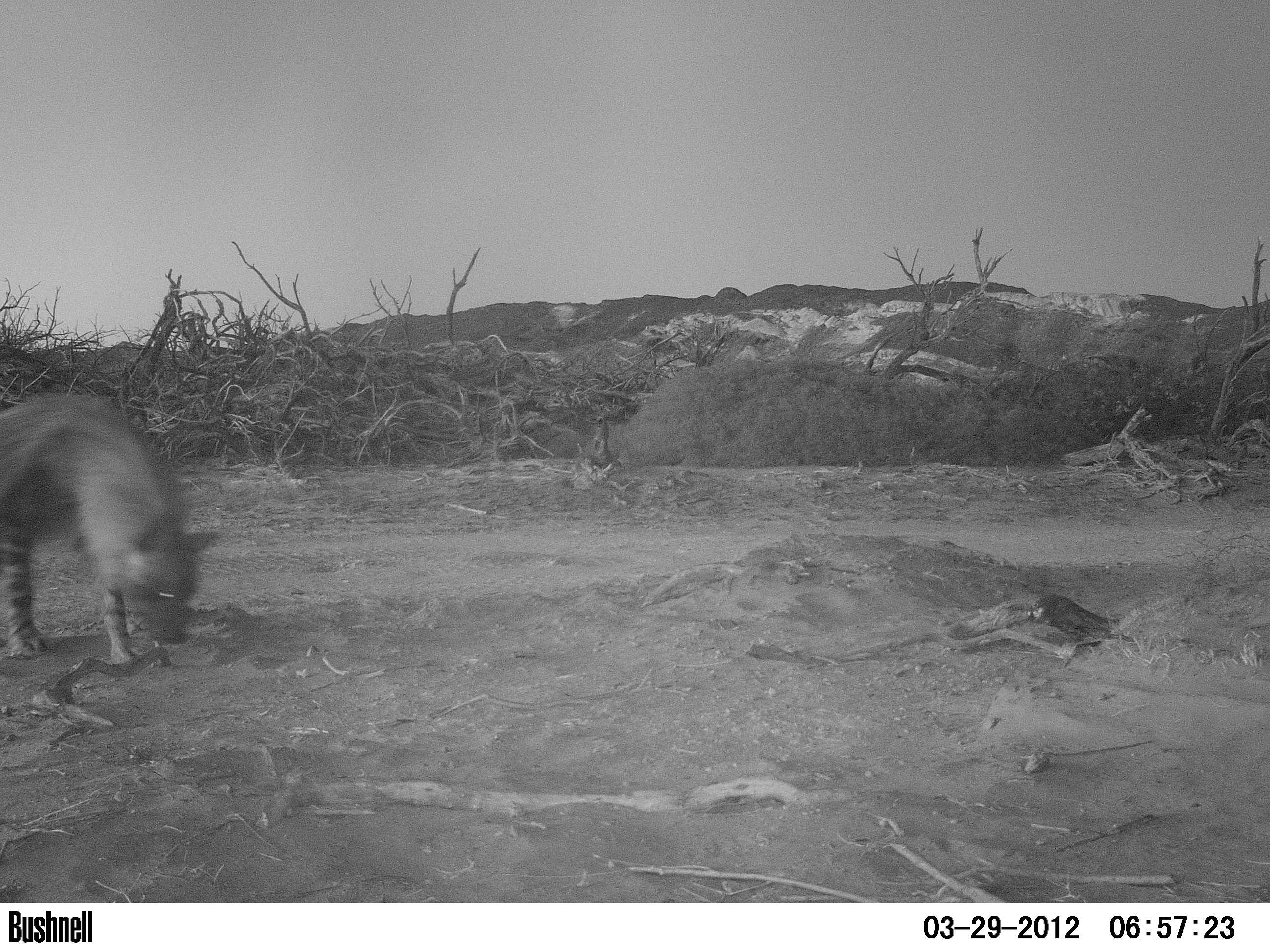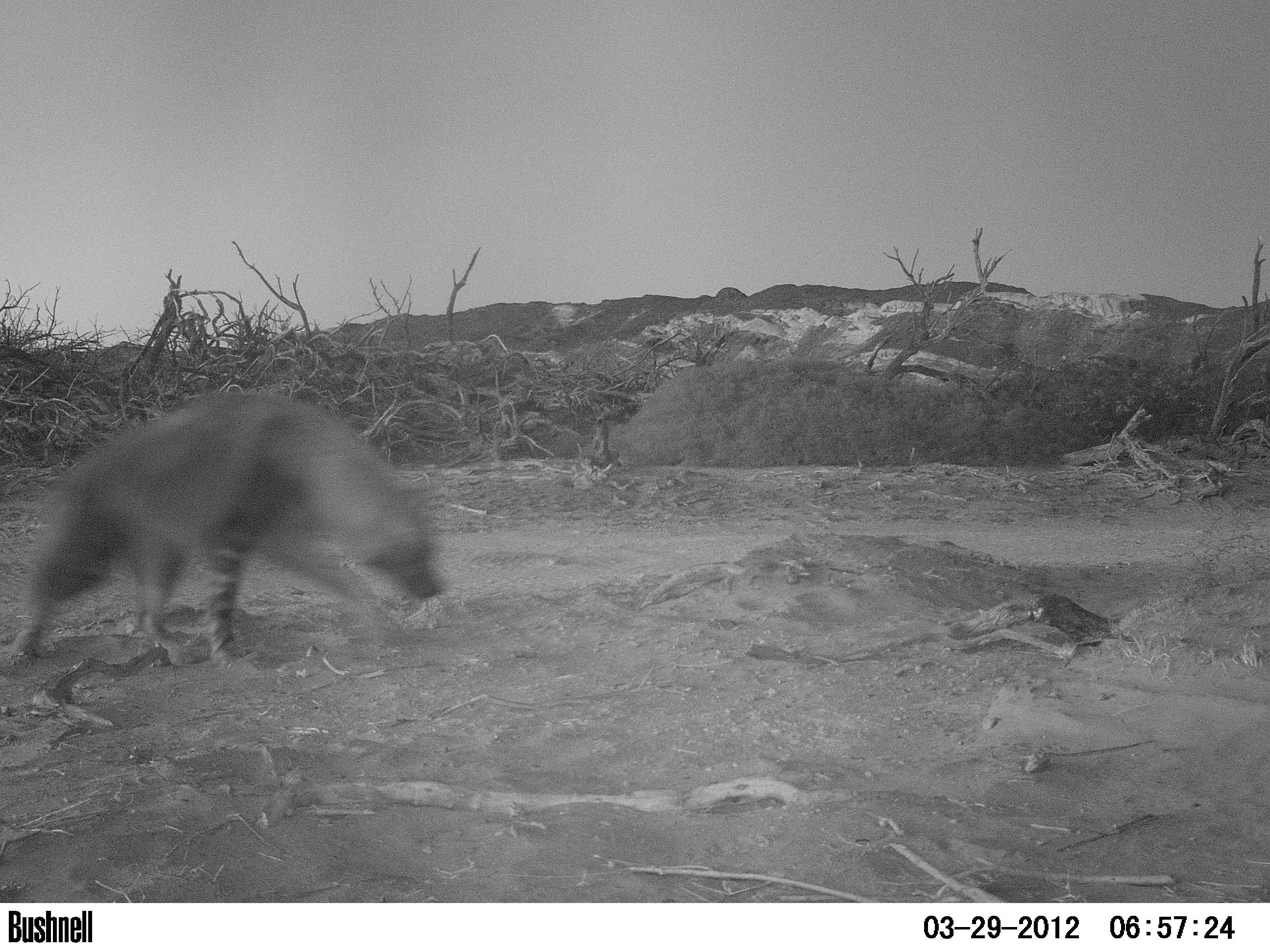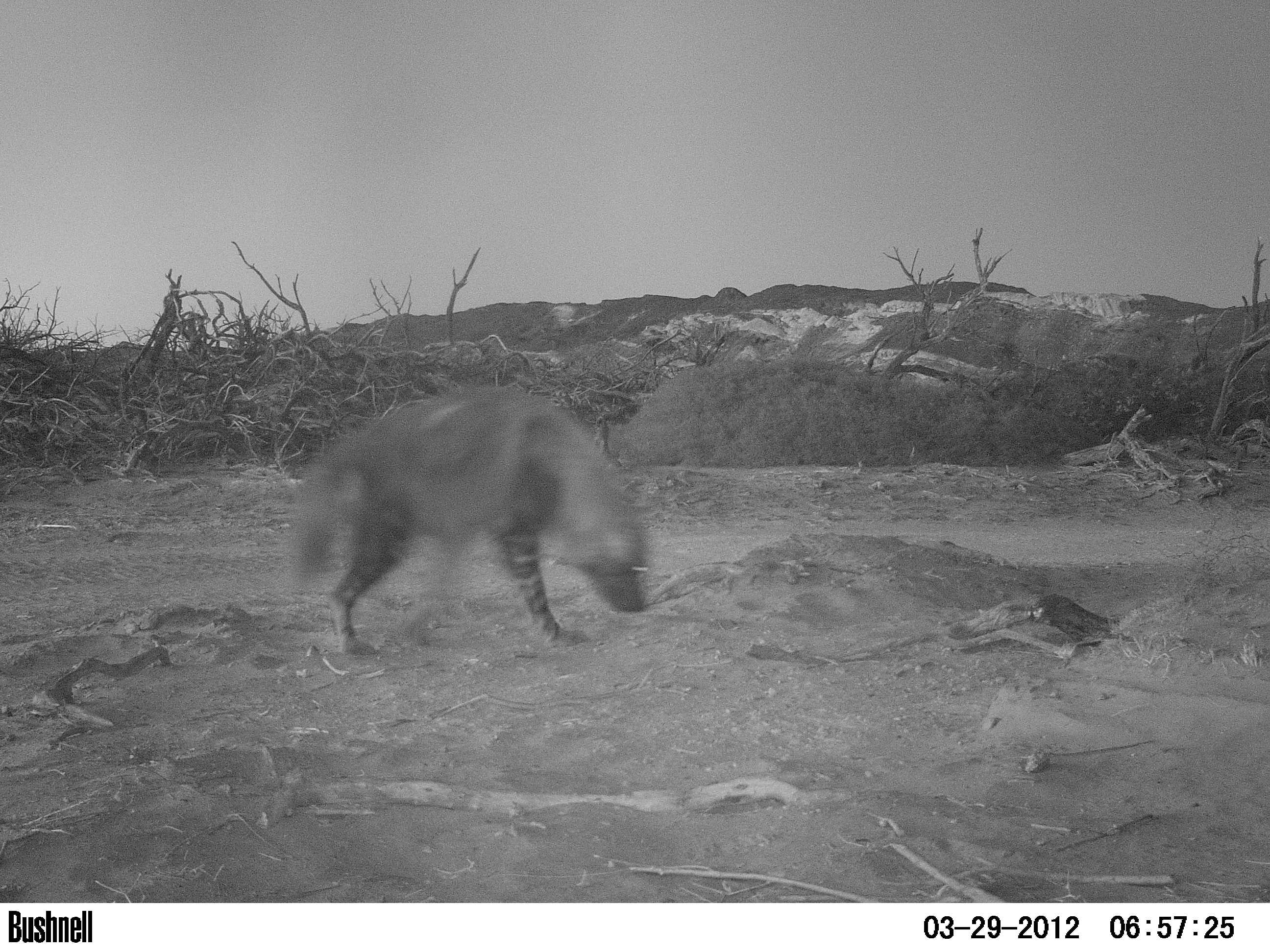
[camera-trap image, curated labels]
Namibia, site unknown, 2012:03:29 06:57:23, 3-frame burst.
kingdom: Animalia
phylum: Chordata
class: Mammalia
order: Carnivora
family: Hyaenidae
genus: Parahyaena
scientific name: Parahyaena brunnea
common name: brown hyena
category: hyaena brunnea